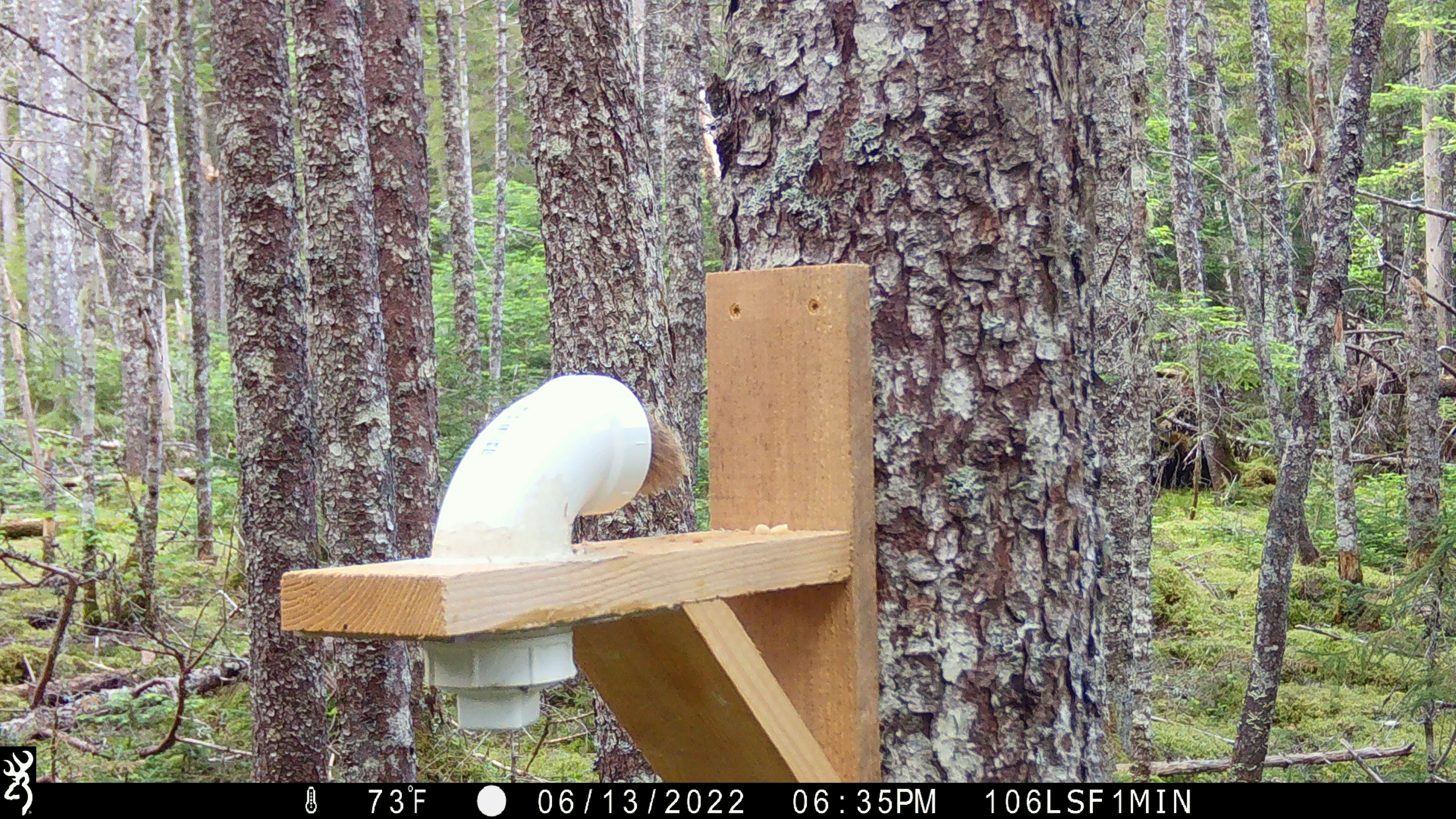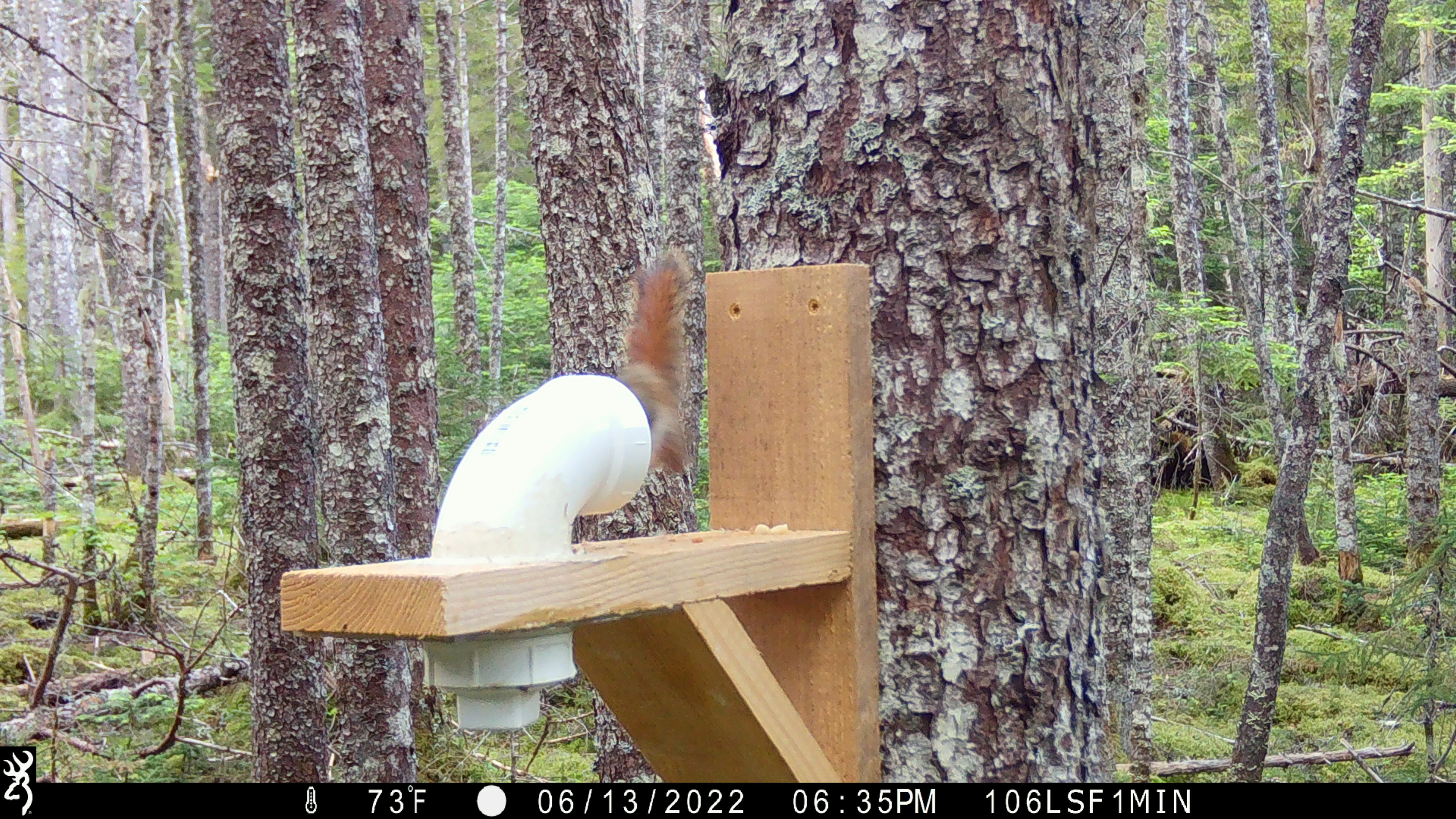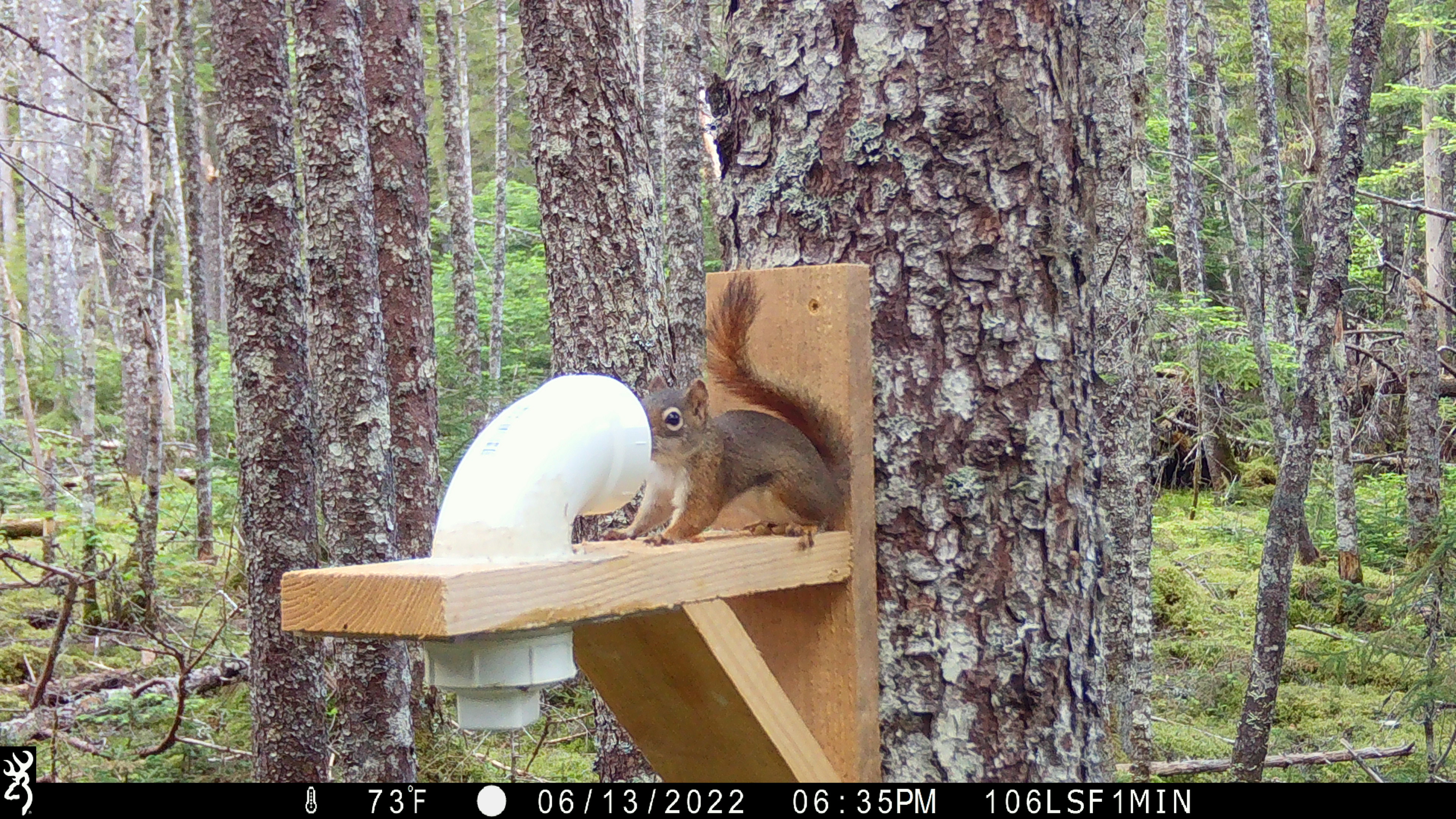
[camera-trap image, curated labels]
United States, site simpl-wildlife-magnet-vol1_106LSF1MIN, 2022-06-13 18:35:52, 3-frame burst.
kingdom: Animalia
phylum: Chordata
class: Mammalia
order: Rodentia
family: Sciuridae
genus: Tamiasciurus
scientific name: Tamiasciurus hudsonicus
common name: red squirrel